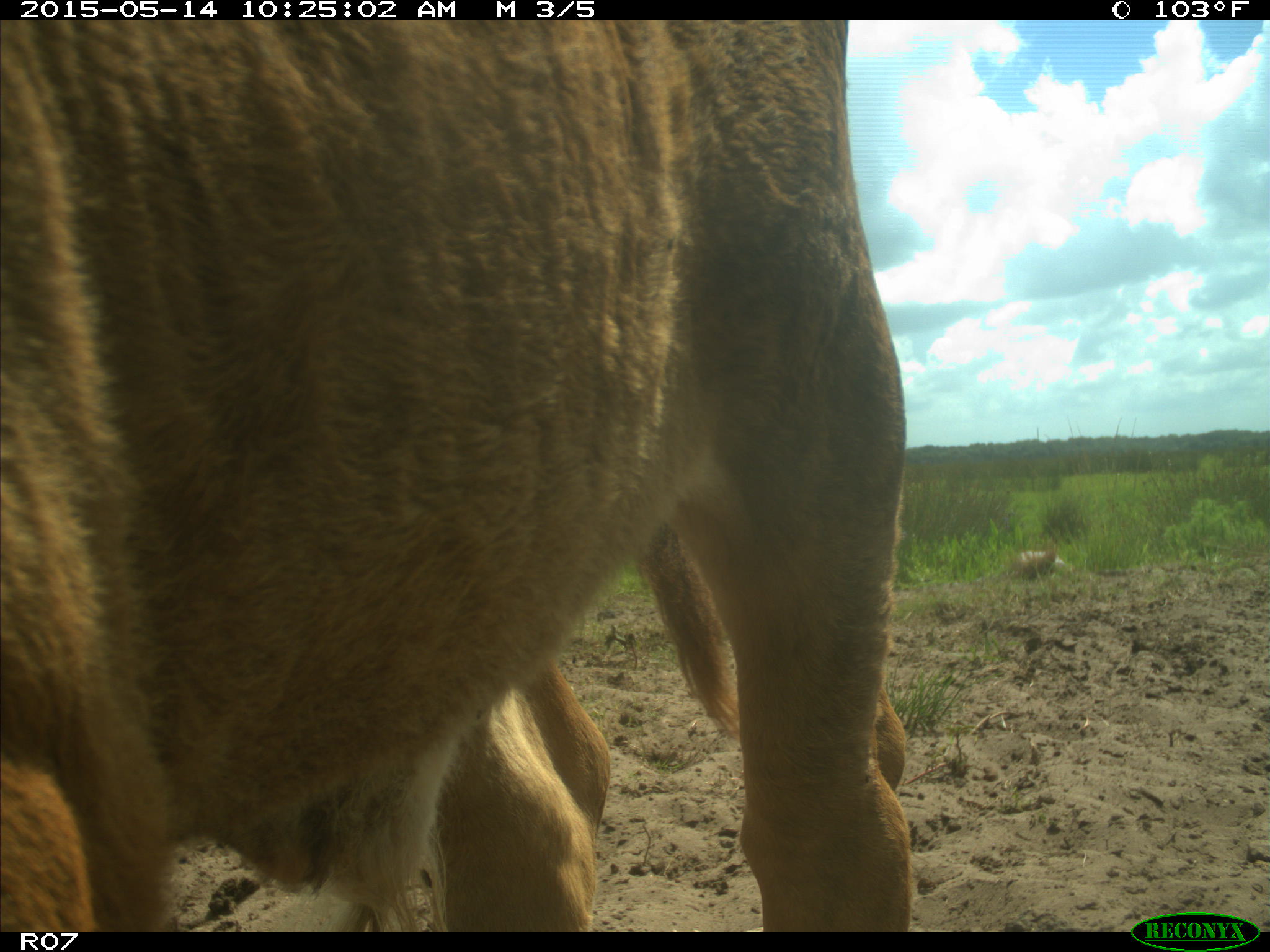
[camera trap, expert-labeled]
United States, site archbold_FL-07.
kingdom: Animalia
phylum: Chordata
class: Mammalia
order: Artiodactyla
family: Bovidae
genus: Bos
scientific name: Bos taurus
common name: domestic cow